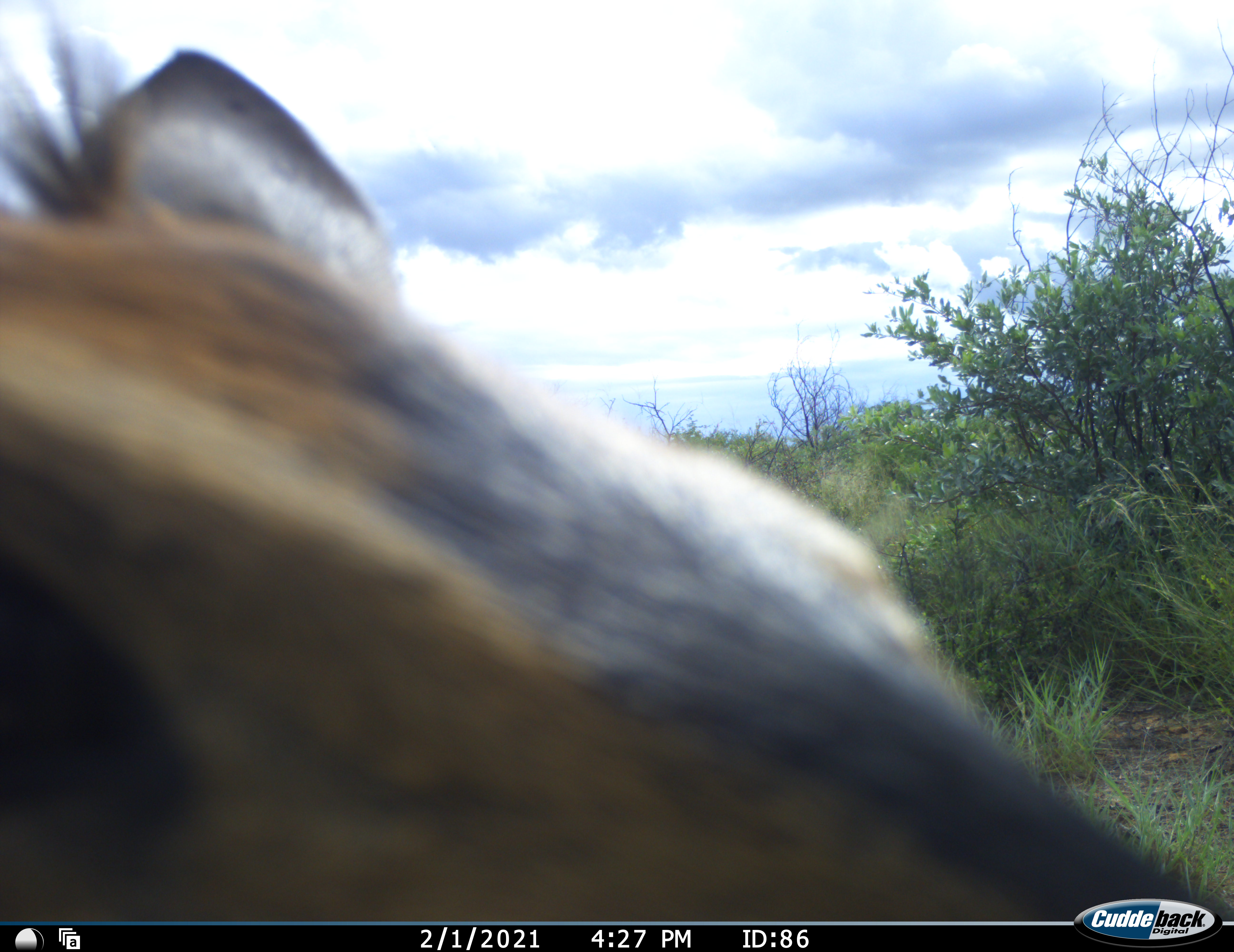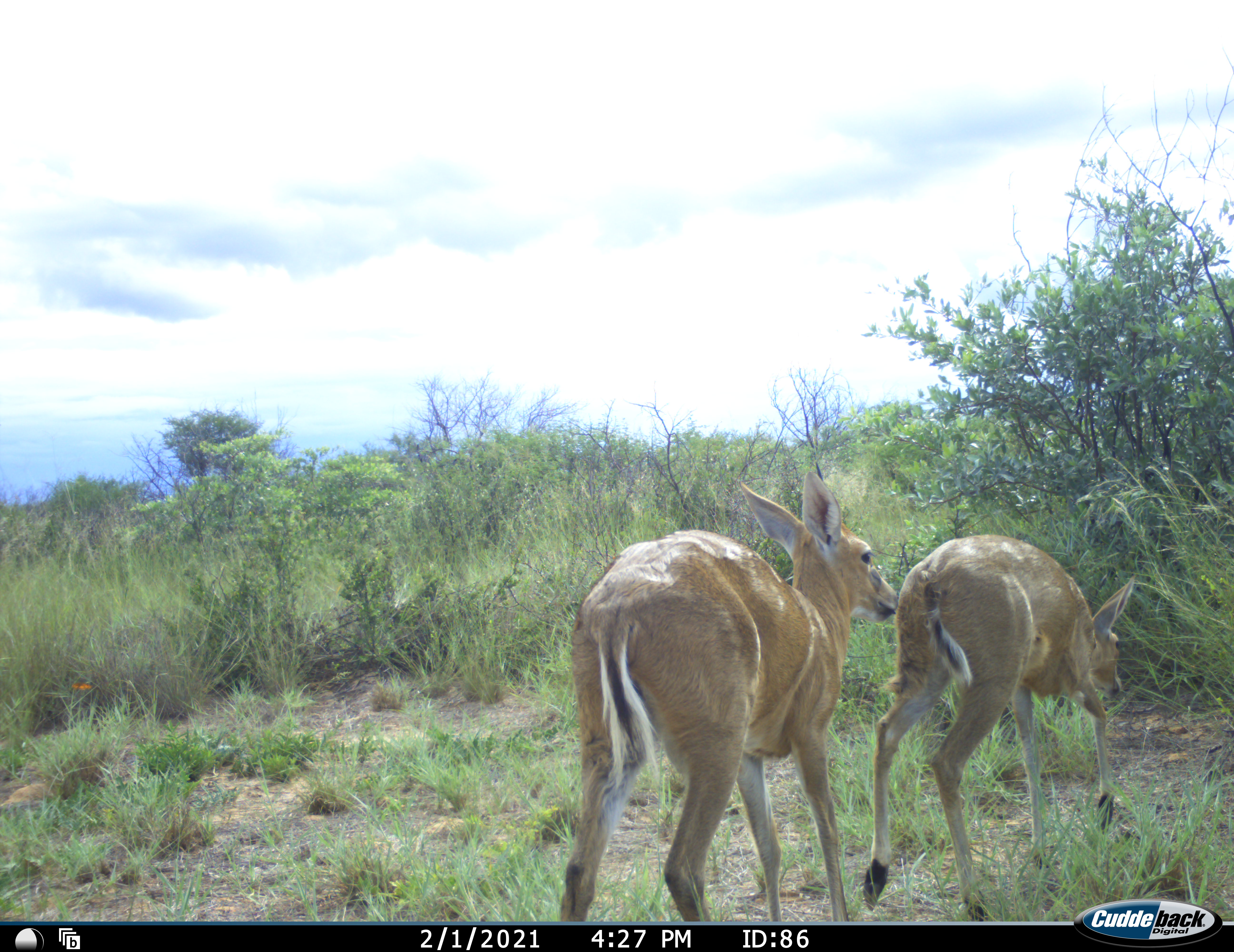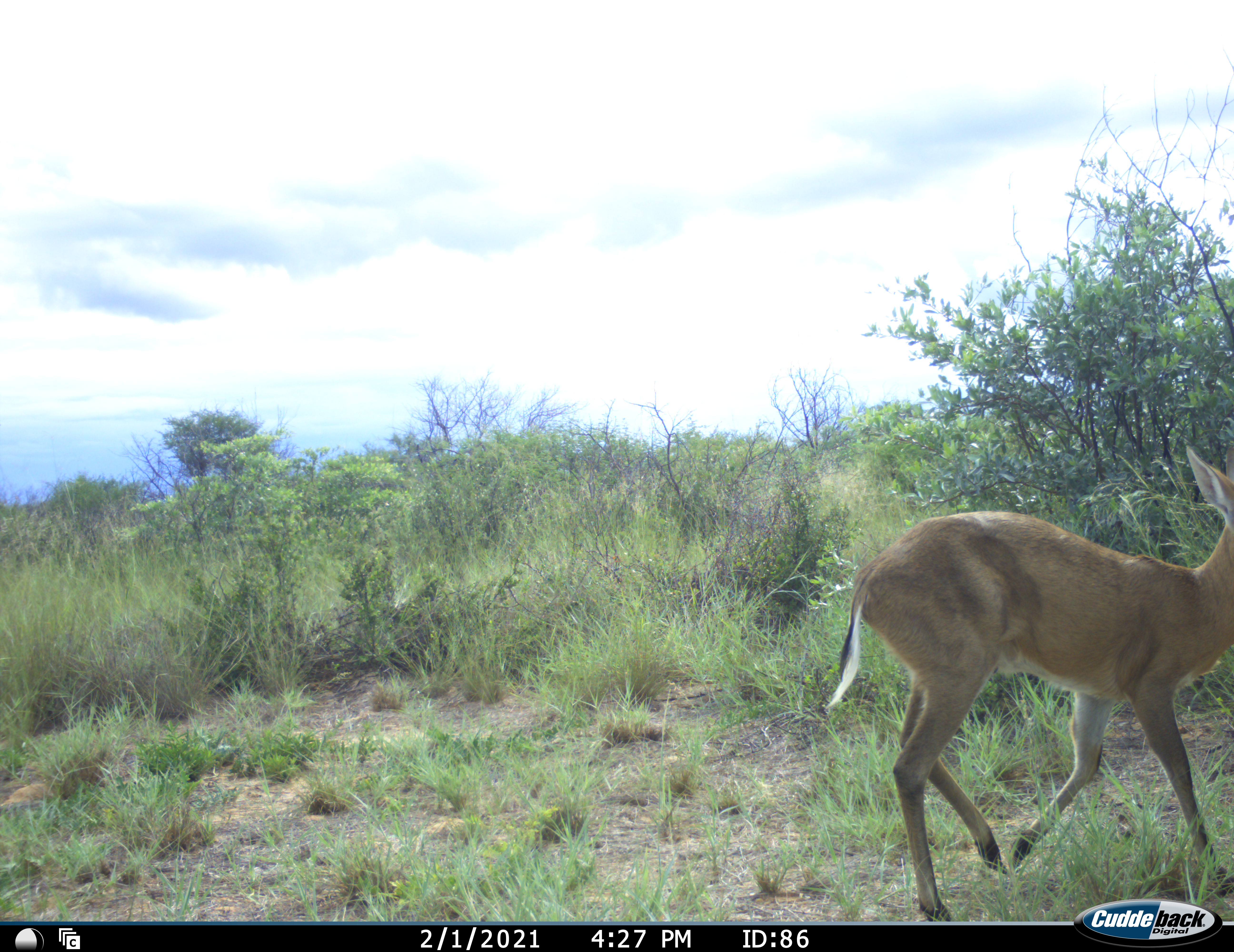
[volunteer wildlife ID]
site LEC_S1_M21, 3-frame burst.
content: unidentified animal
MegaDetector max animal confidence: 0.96